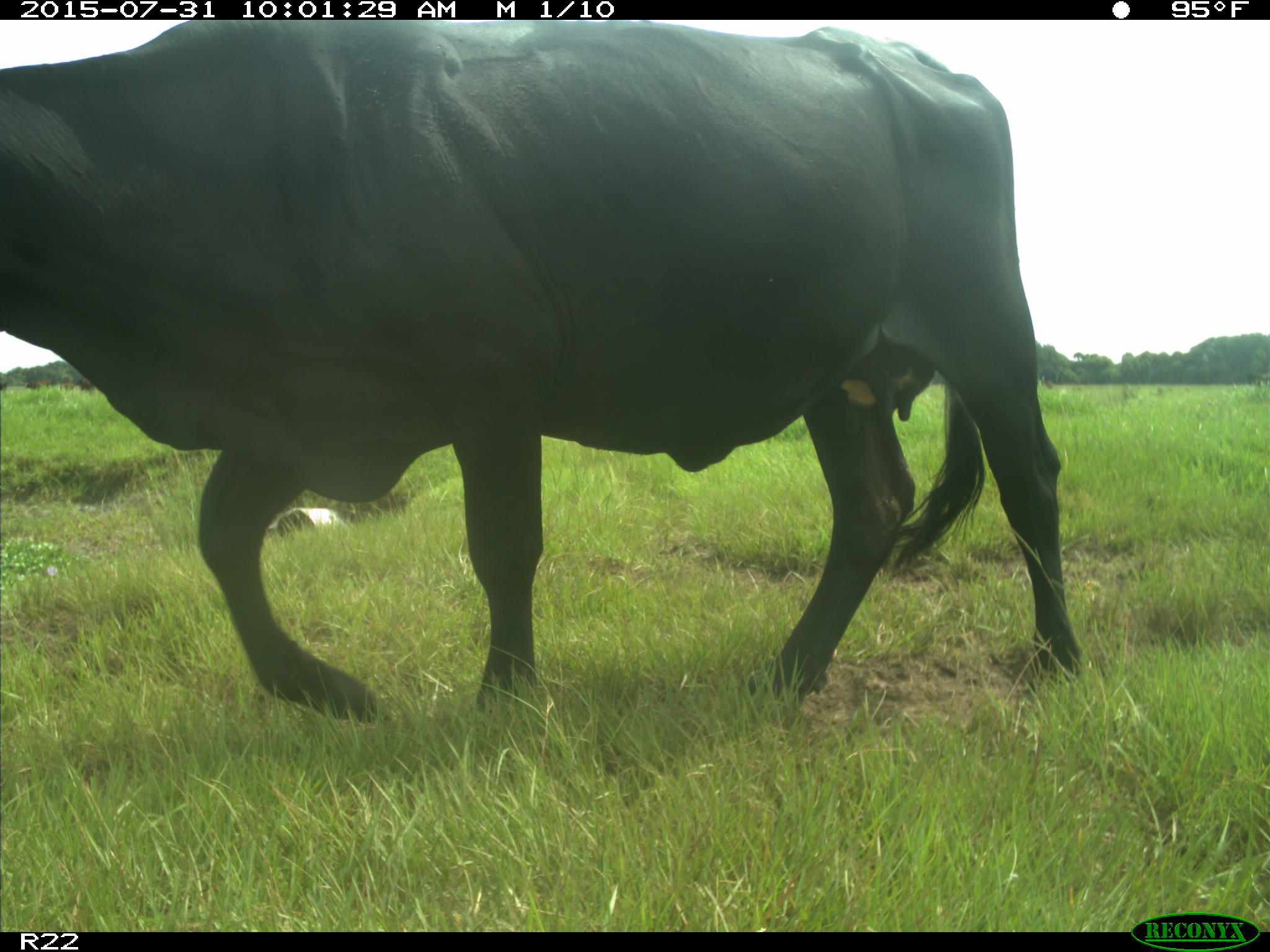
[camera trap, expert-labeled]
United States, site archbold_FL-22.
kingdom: Animalia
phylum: Chordata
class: Mammalia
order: Artiodactyla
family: Bovidae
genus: Bos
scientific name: Bos taurus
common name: domestic cow